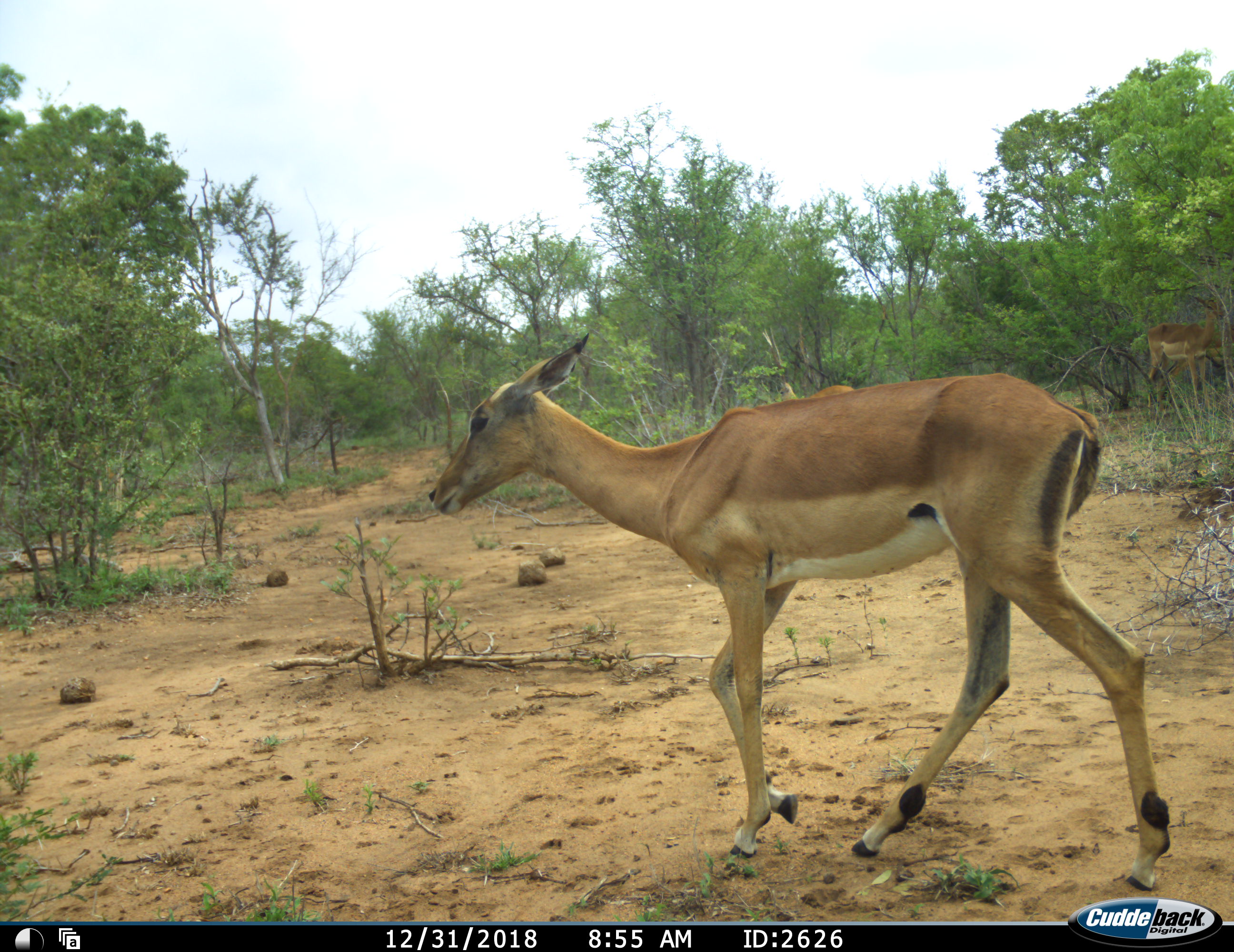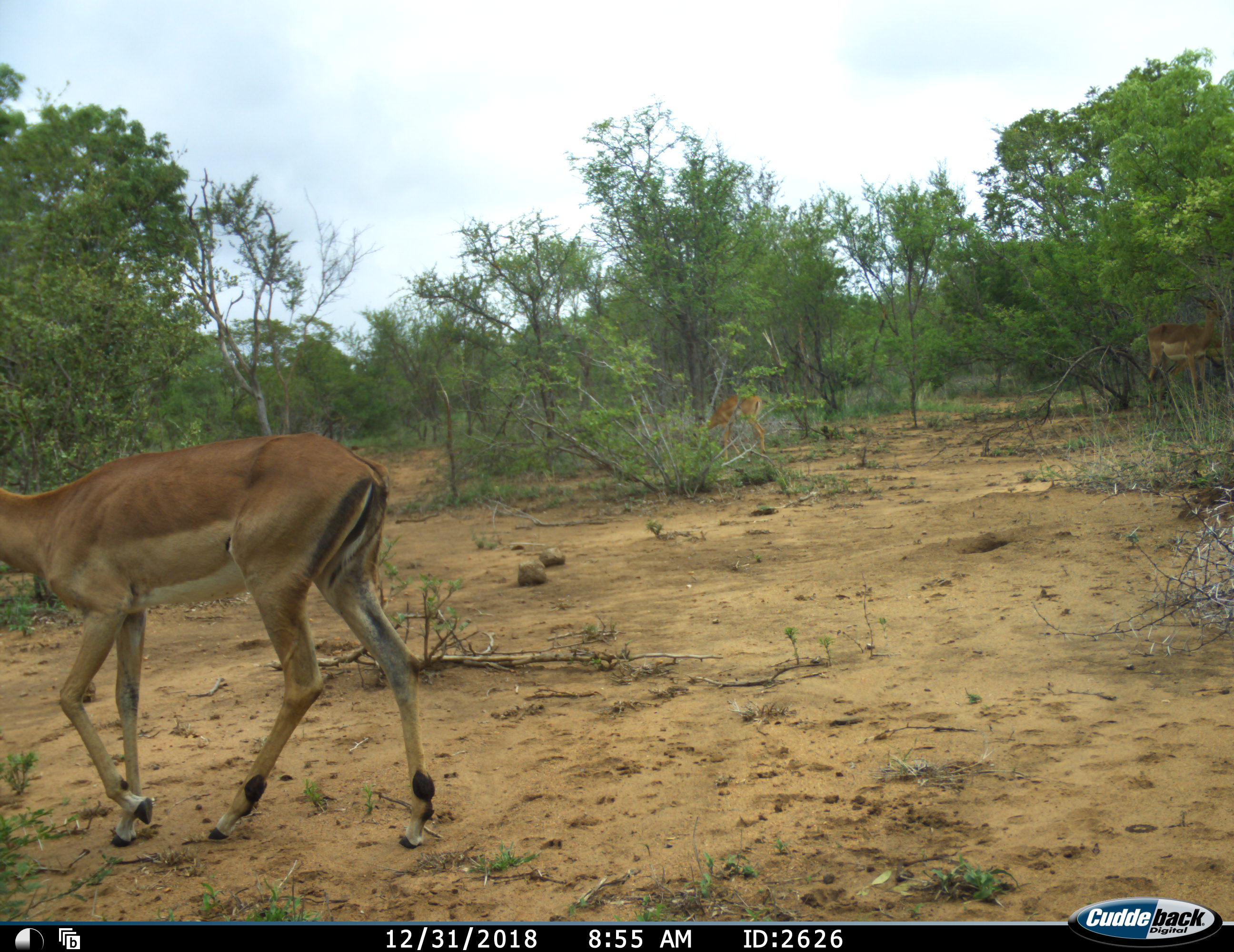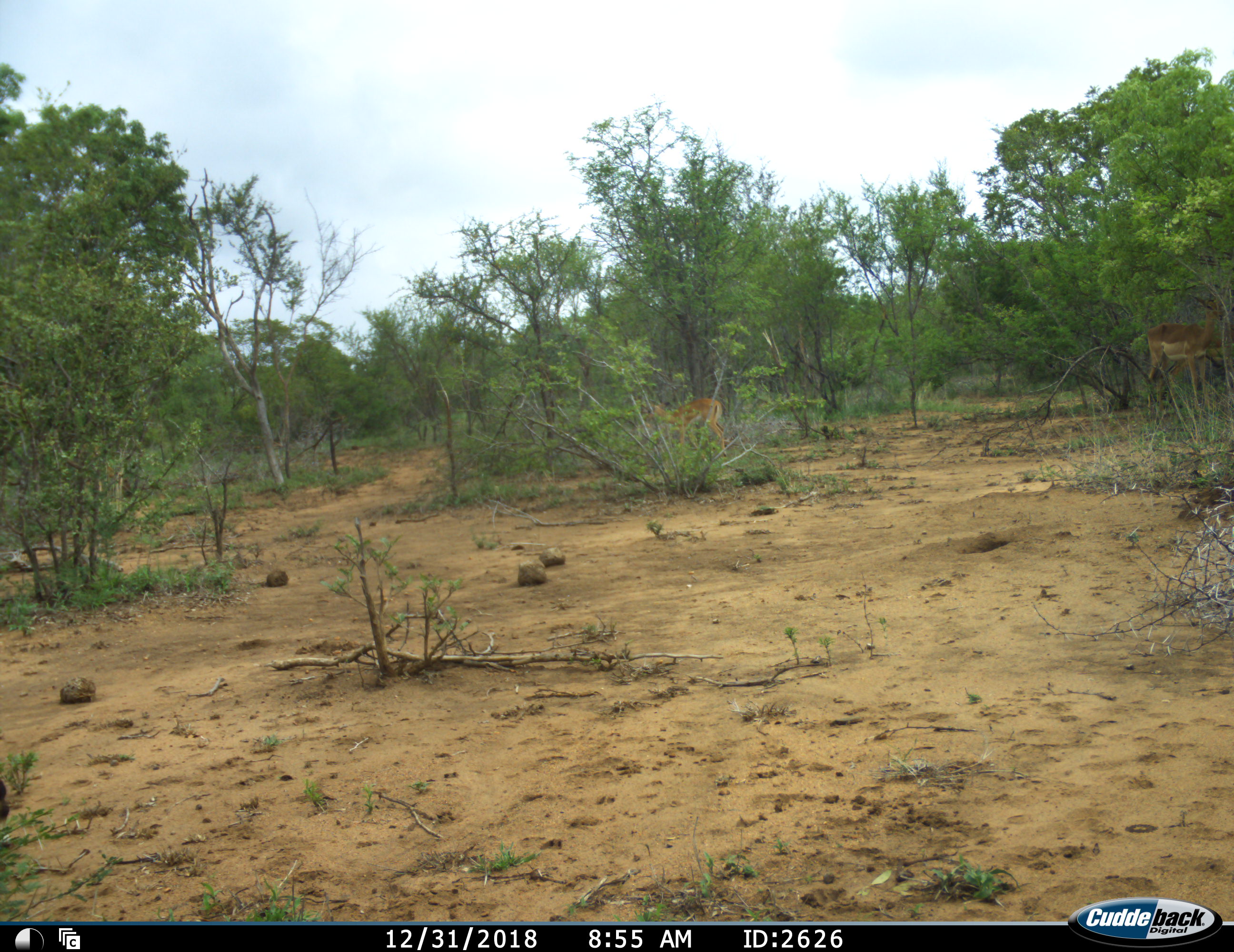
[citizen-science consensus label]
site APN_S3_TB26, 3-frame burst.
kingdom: Animalia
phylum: Chordata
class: Mammalia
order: Artiodactyla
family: Bovidae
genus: Aepyceros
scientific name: Aepyceros melampus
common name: impala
Impala (Aepyceros melampus), count 3. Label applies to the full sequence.